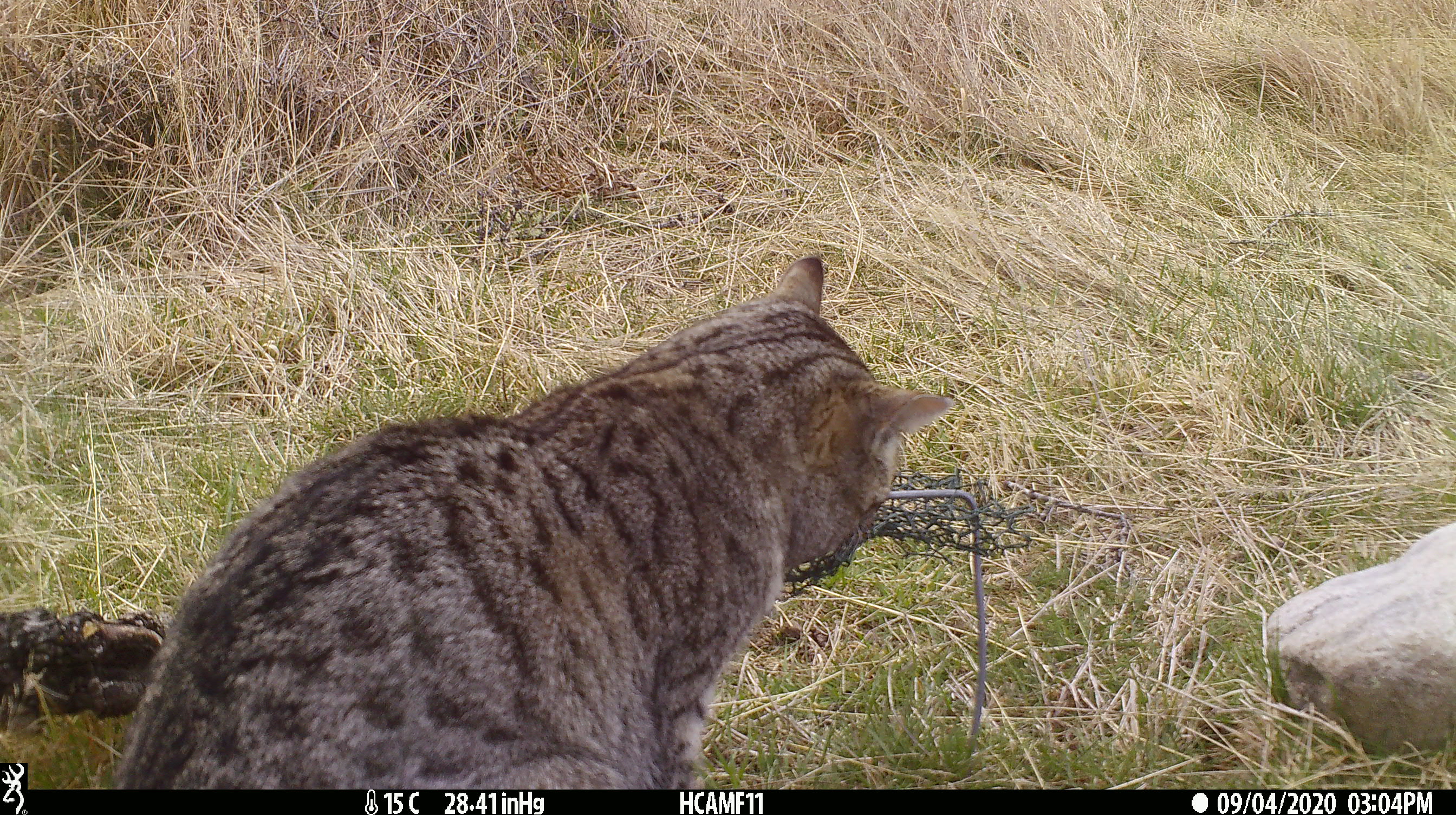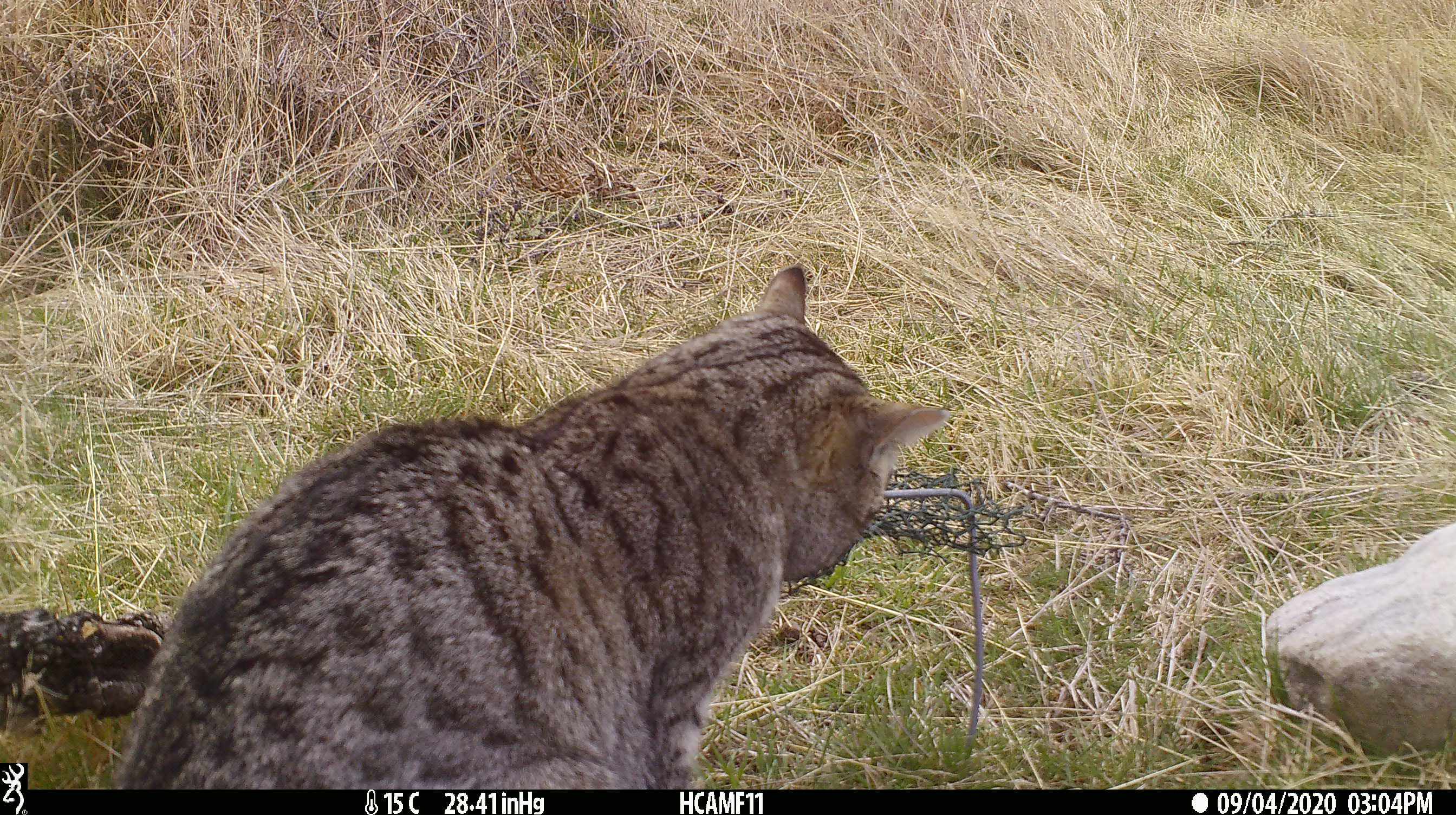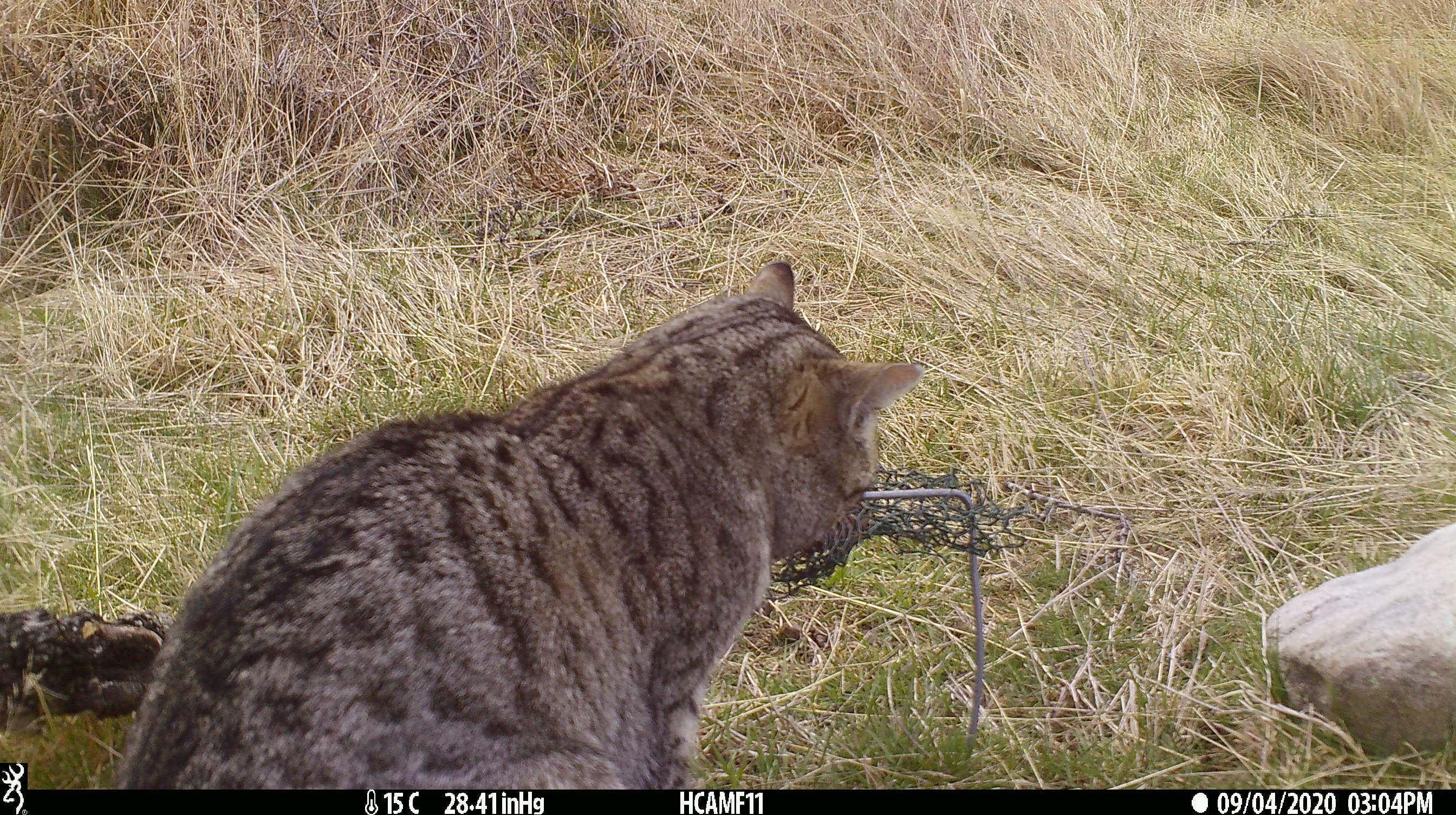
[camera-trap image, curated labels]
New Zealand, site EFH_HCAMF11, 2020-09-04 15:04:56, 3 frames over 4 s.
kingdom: Animalia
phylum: Chordata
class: Mammalia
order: Carnivora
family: Felidae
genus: Felis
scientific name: Felis catus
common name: domestic cat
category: cat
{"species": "cat (domestic cat) (Felis catus)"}